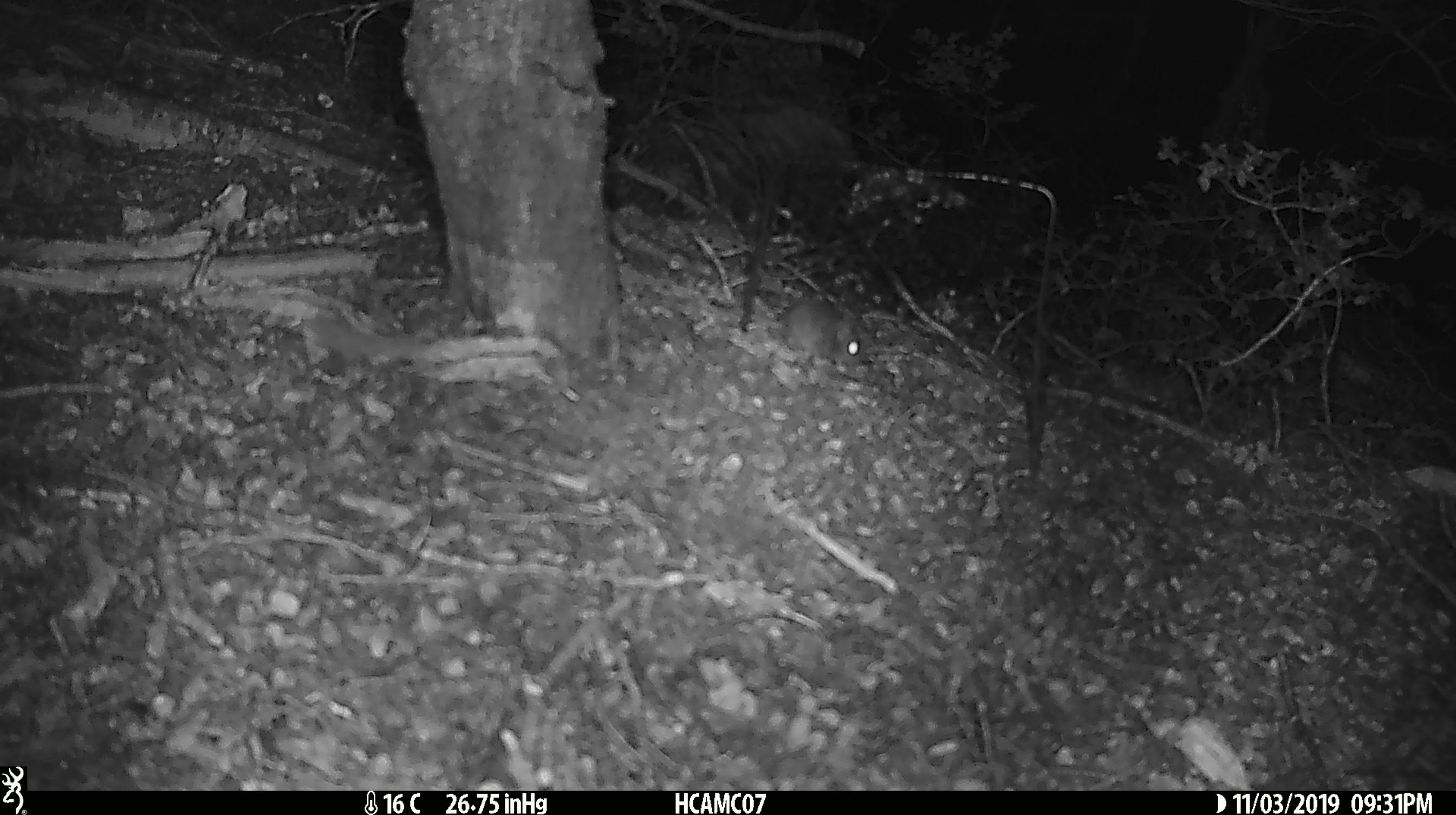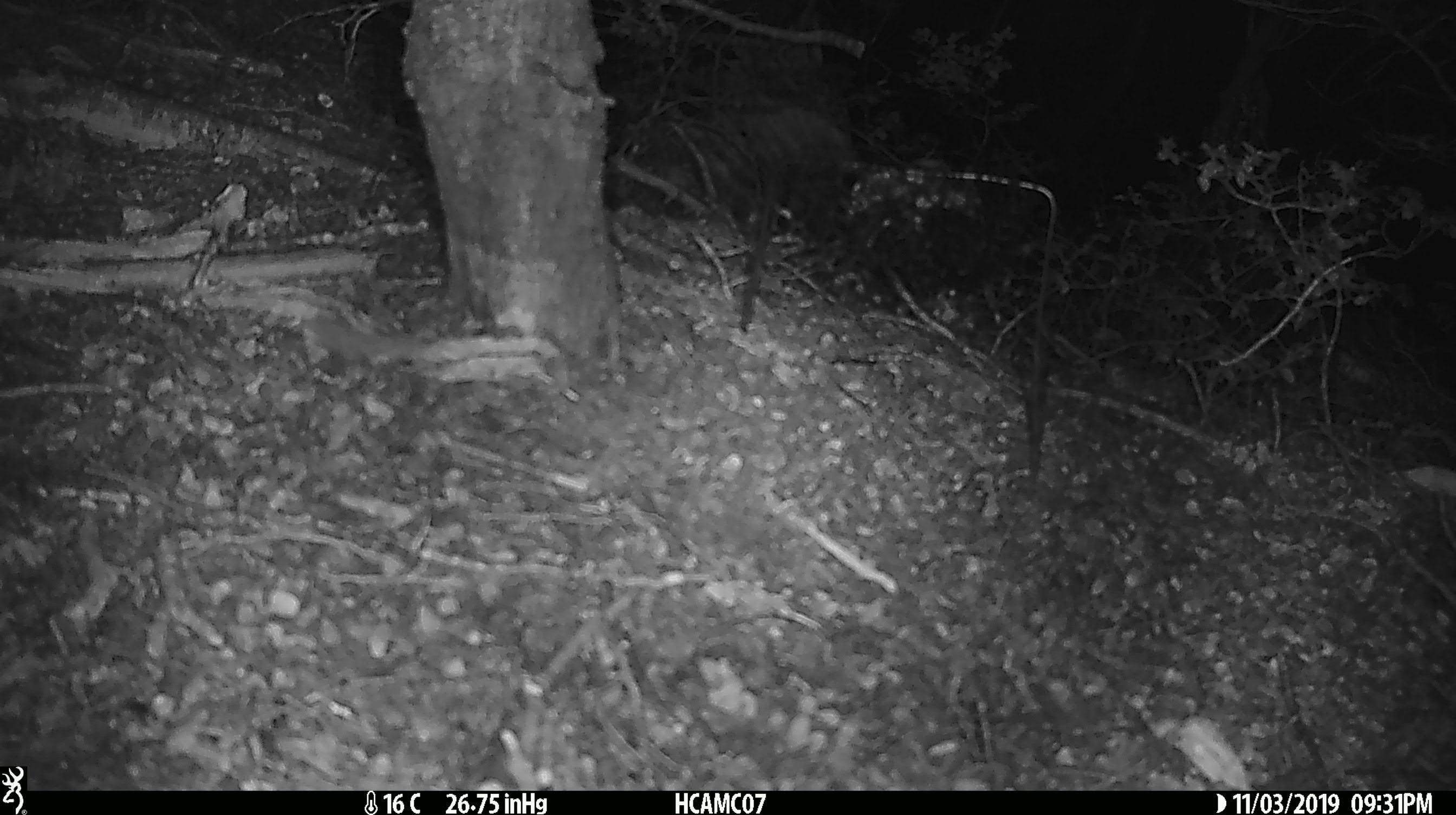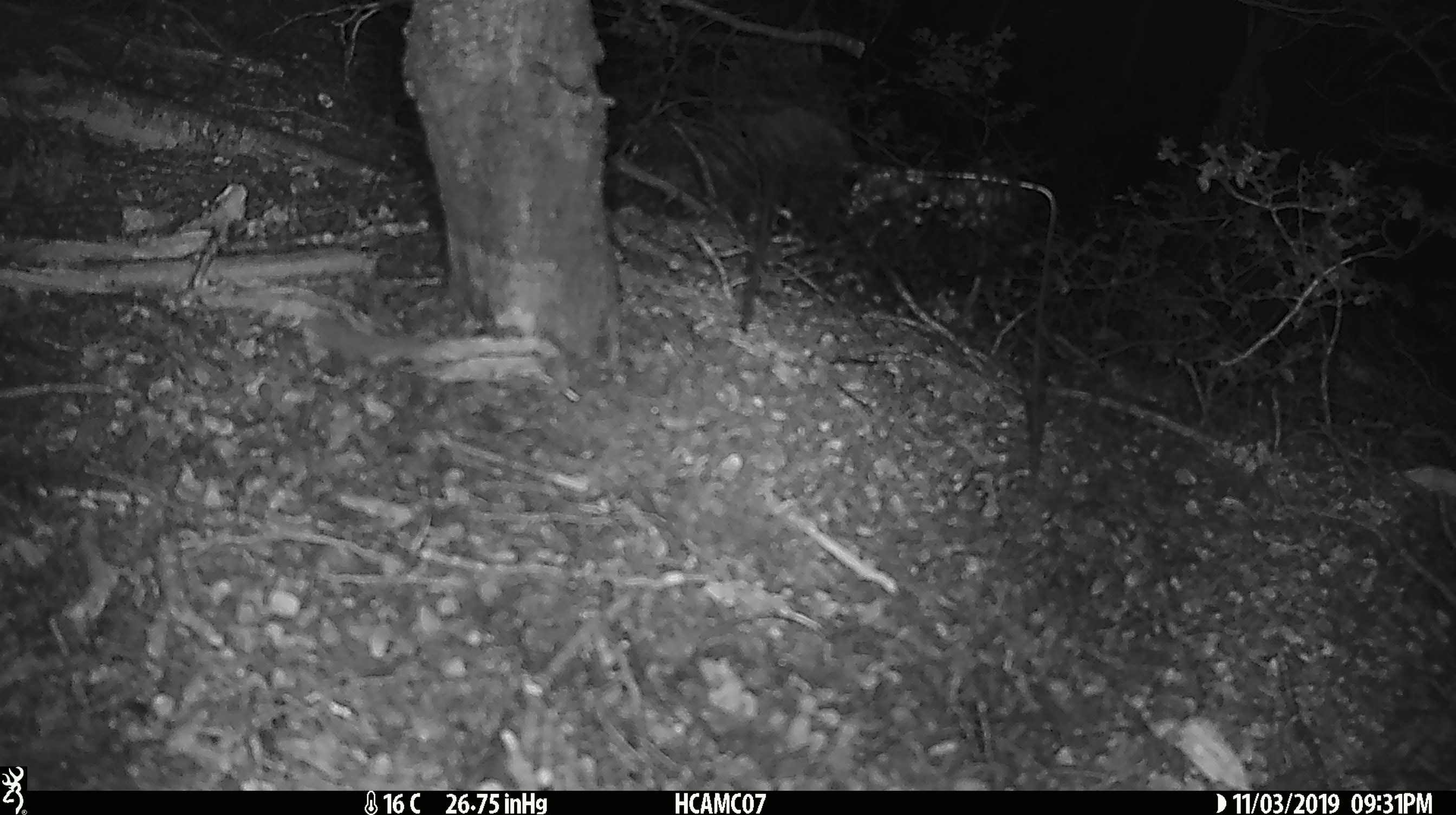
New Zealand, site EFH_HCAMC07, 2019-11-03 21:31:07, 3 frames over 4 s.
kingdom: Animalia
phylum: Chordata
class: Mammalia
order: Rodentia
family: Muridae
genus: Mus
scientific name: Mus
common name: mouse